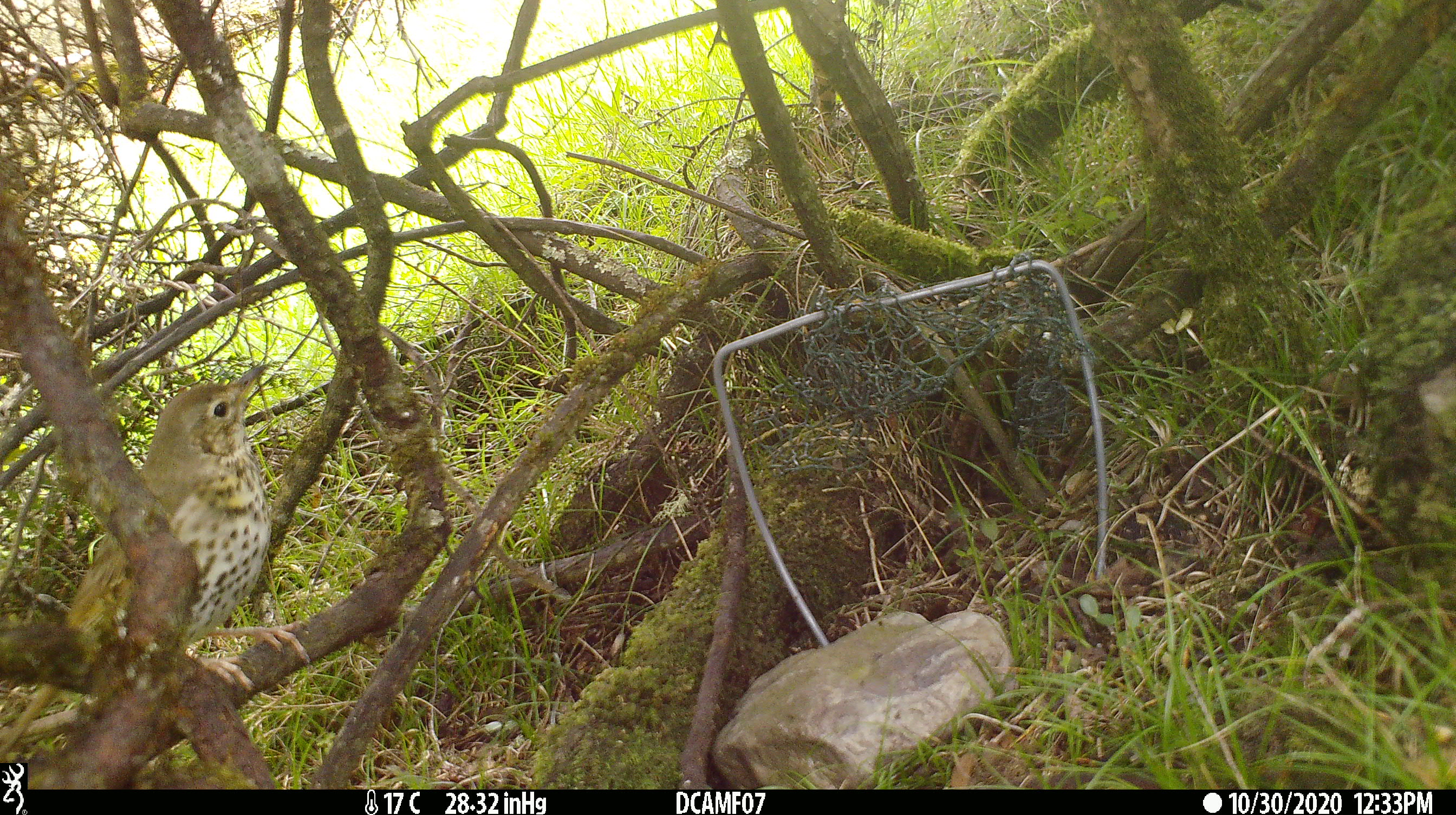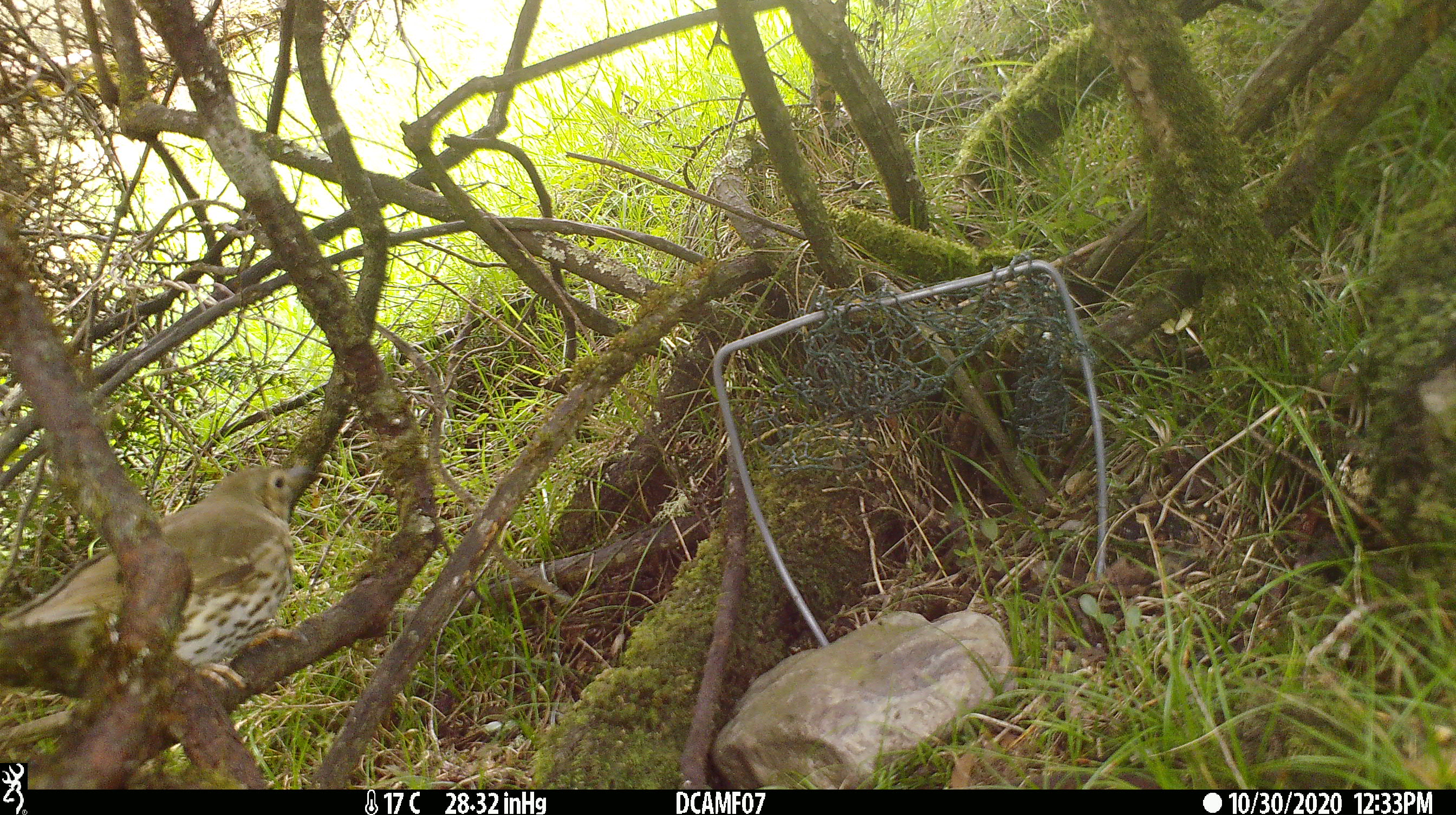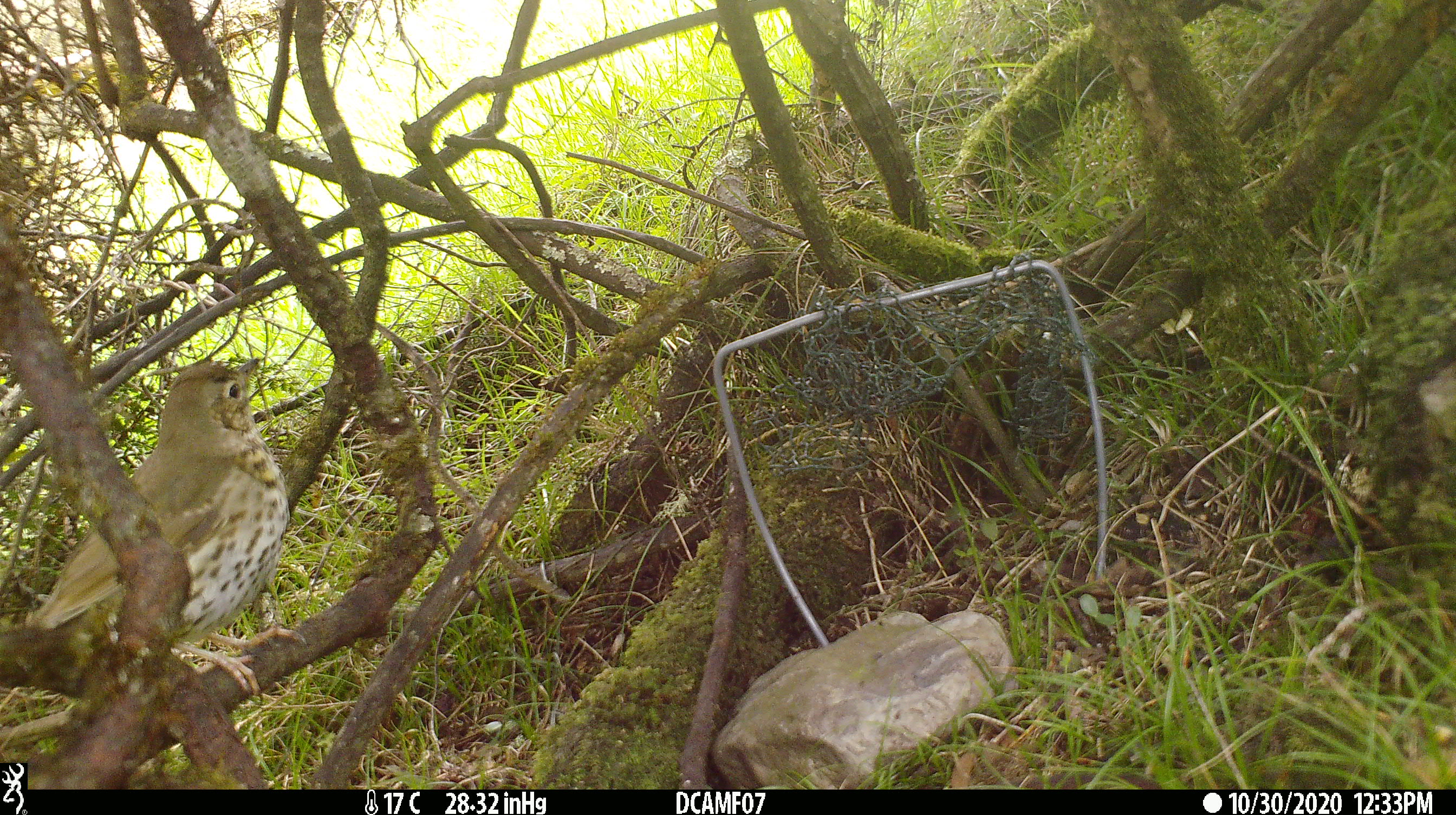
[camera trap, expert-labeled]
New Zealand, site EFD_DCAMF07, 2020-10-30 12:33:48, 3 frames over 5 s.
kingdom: Animalia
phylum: Chordata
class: Aves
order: Passeriformes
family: Turdidae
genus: Turdus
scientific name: Turdus philomelos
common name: song thrush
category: thrush